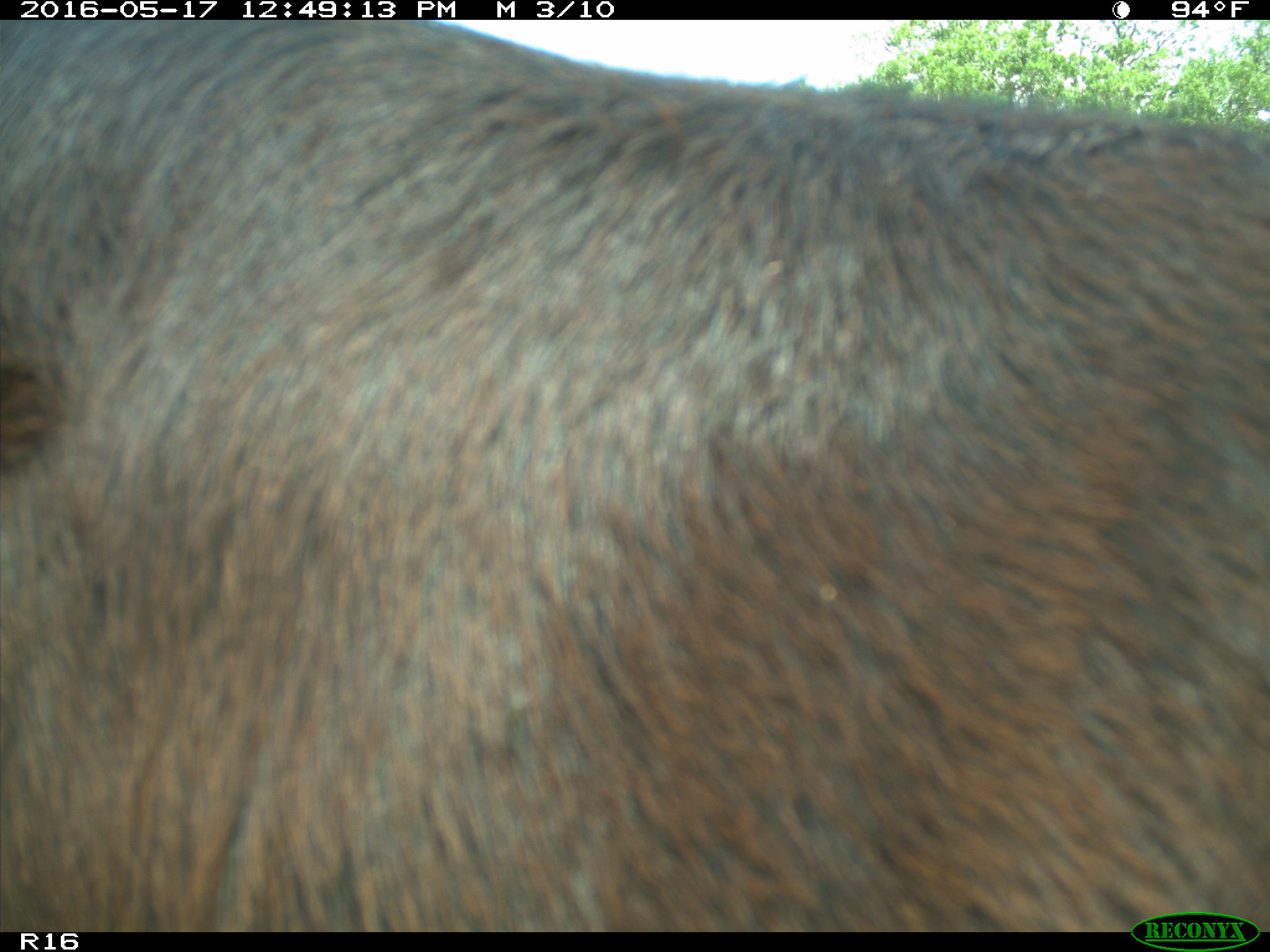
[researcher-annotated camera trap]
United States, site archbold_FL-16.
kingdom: Animalia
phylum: Chordata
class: Mammalia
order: Artiodactyla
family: Bovidae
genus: Bos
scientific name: Bos taurus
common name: domestic cow